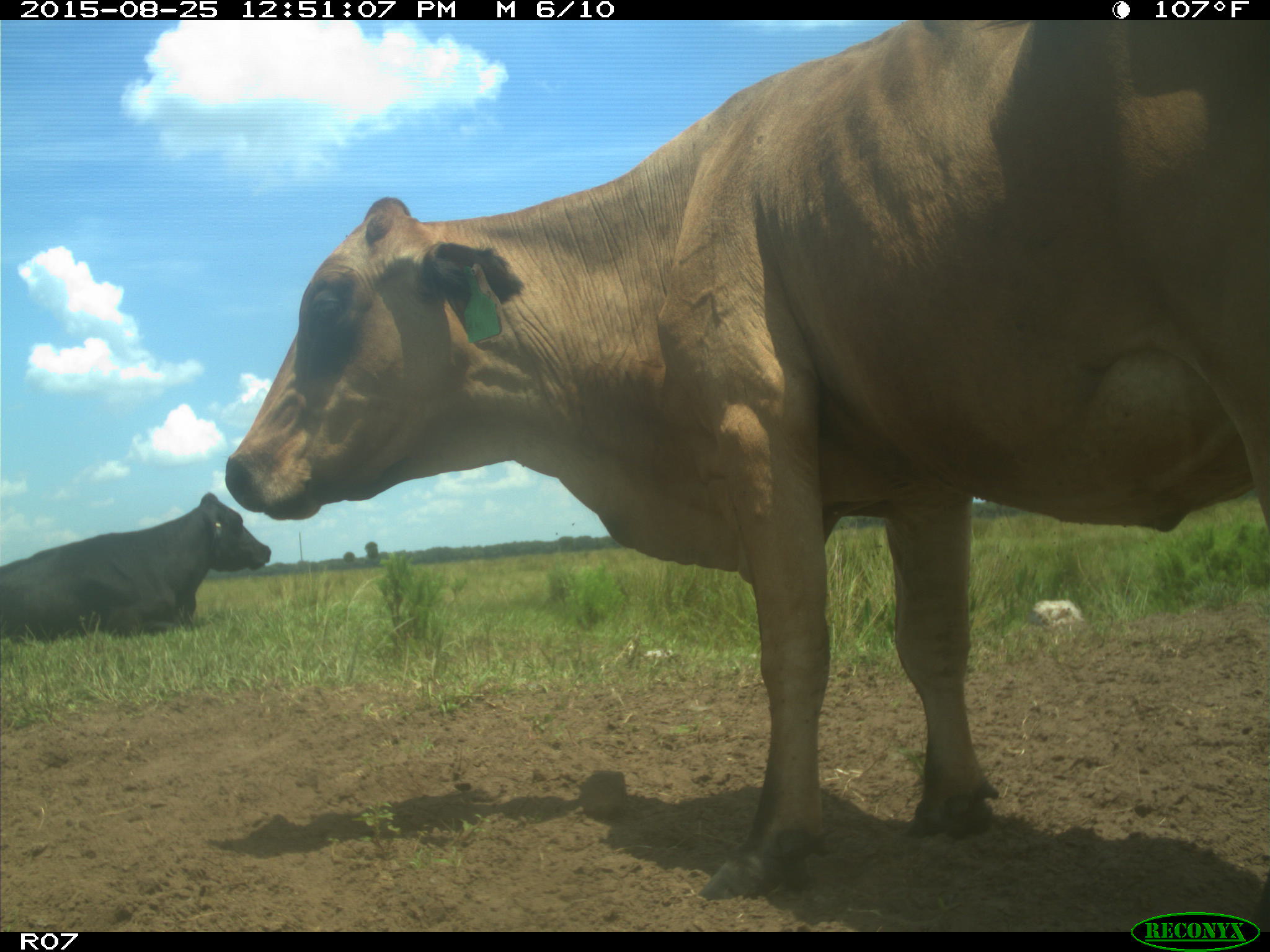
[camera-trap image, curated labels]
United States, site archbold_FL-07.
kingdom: Animalia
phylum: Chordata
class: Mammalia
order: Artiodactyla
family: Bovidae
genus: Bos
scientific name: Bos taurus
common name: domestic cow